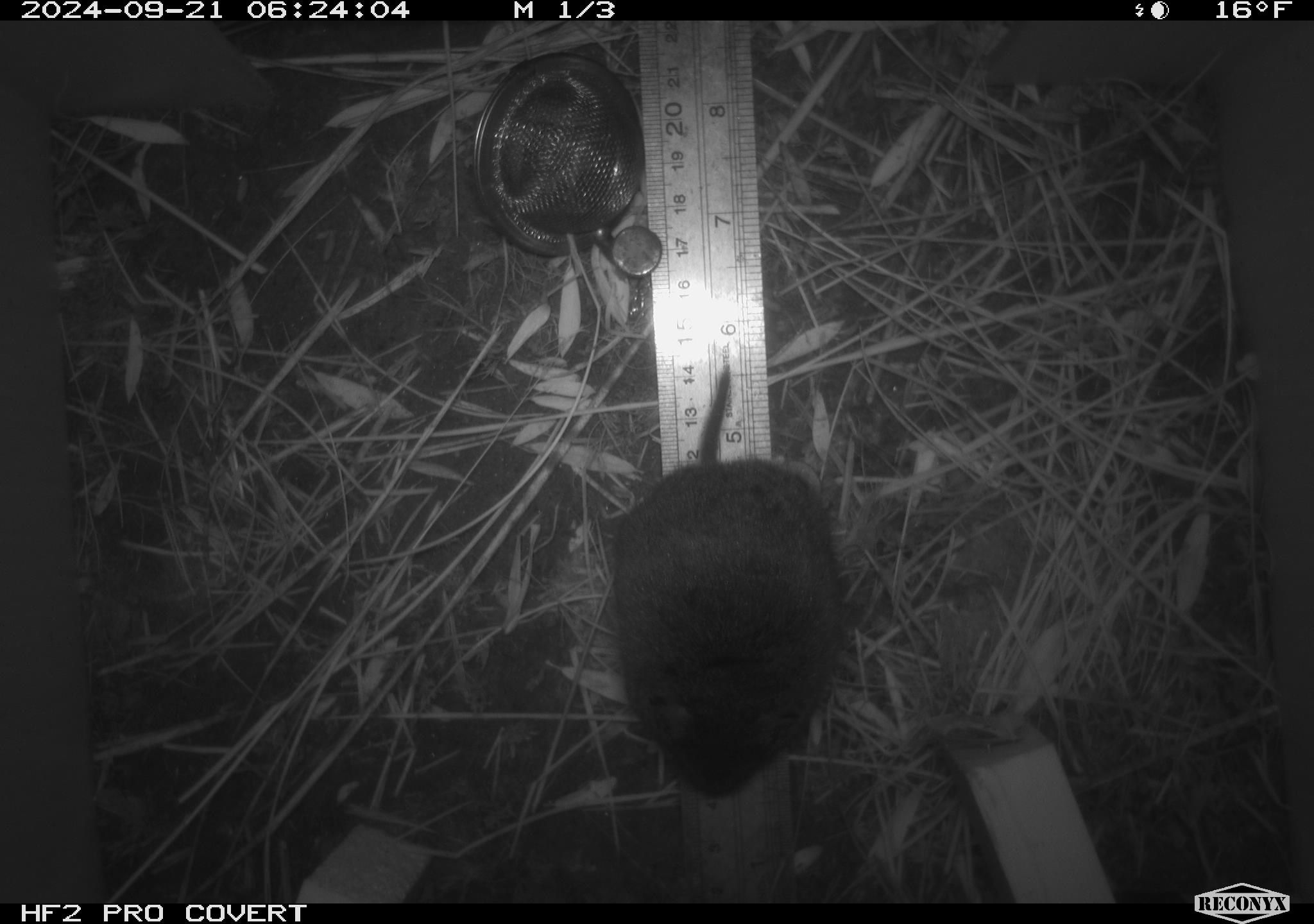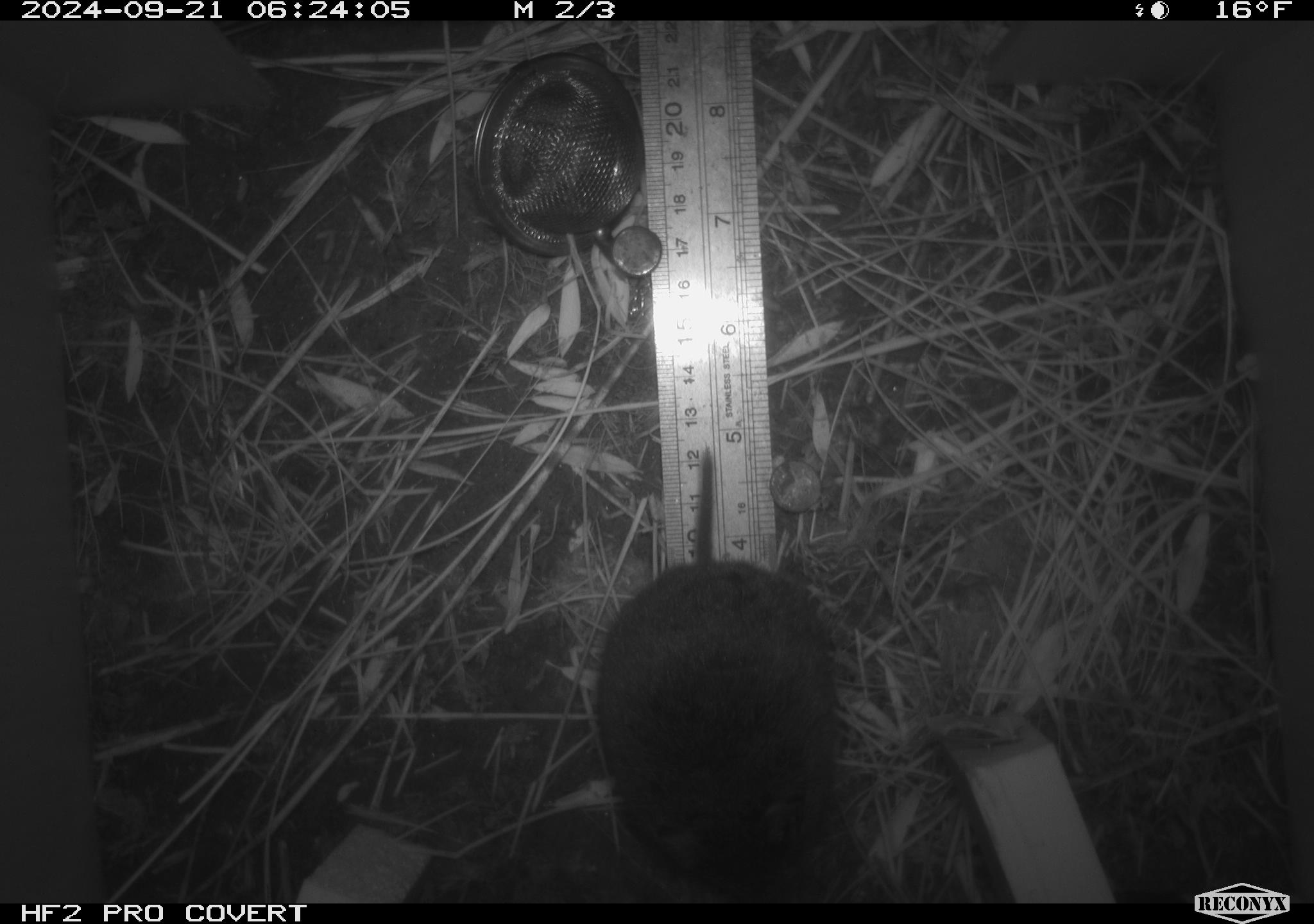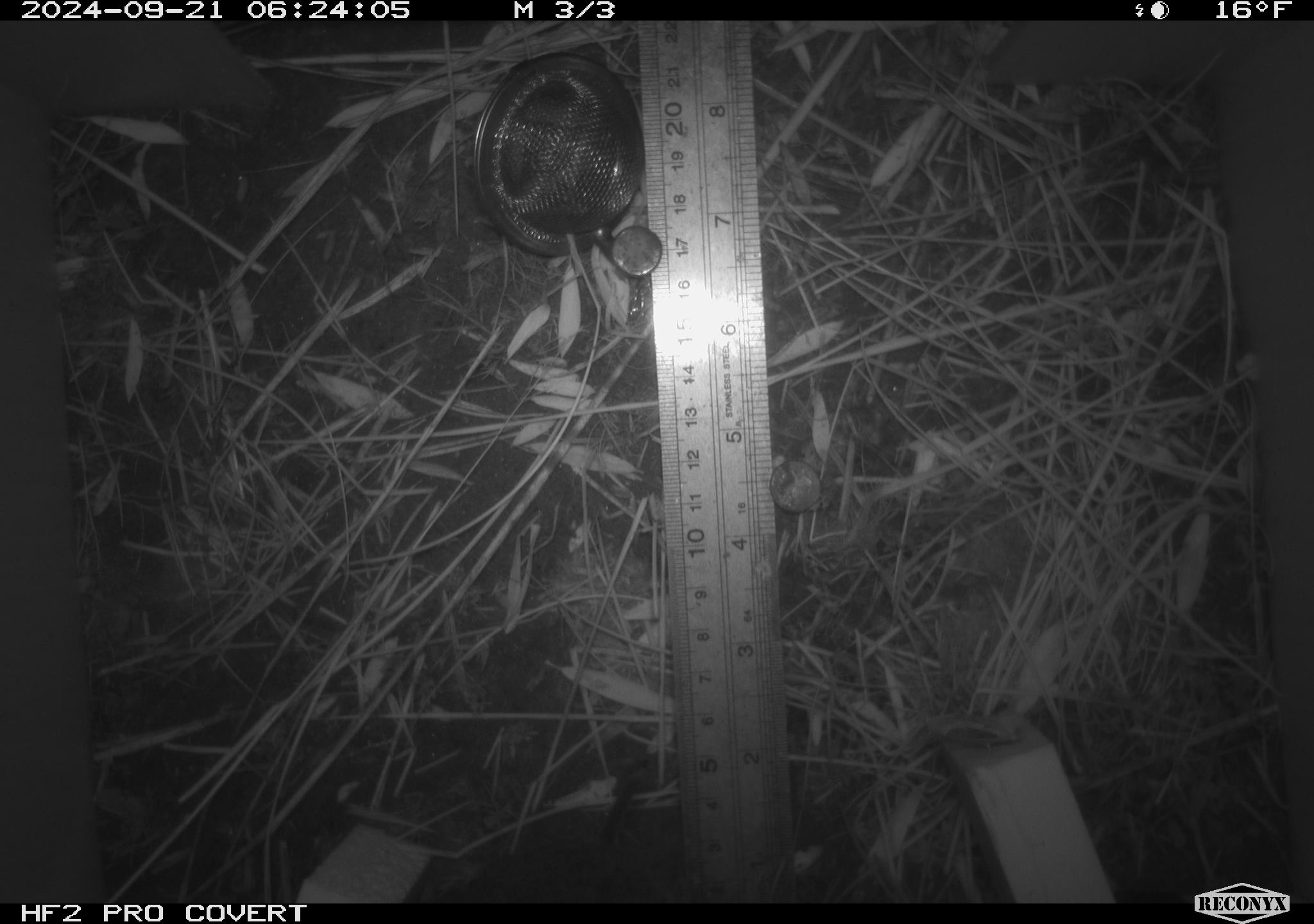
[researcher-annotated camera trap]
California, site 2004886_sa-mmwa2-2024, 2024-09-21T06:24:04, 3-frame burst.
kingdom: Animalia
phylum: Chordata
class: Mammalia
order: Rodentia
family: Cricetidae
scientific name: Arvicolinae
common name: voles, lemmings, and muskrats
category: arvicolinae subfamily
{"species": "arvicolinae subfamily (voles, lemmings, and muskrats) (Arvicolinae)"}